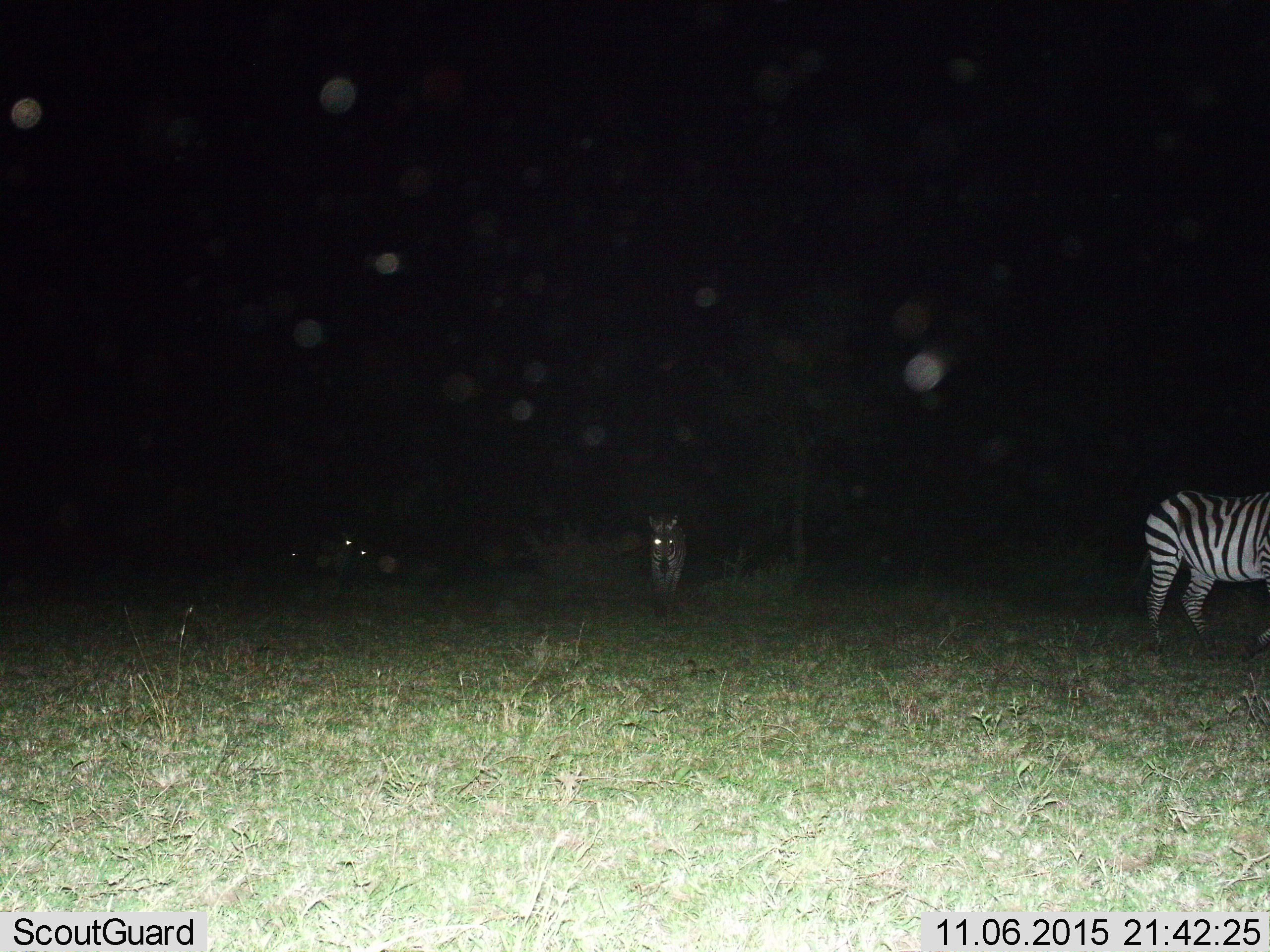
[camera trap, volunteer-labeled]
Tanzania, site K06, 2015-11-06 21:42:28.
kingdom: Animalia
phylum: Chordata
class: Mammalia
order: Perissodactyla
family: Equidae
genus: Equus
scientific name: Equus quagga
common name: plains zebra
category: zebra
Zebra (plains zebra) (Equus quagga), count 4. Behavior (volunteer vote fractions): standing 40%, resting 10%, moving 70%, interacting 0%. Young present (vote fraction): 20%. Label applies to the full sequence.